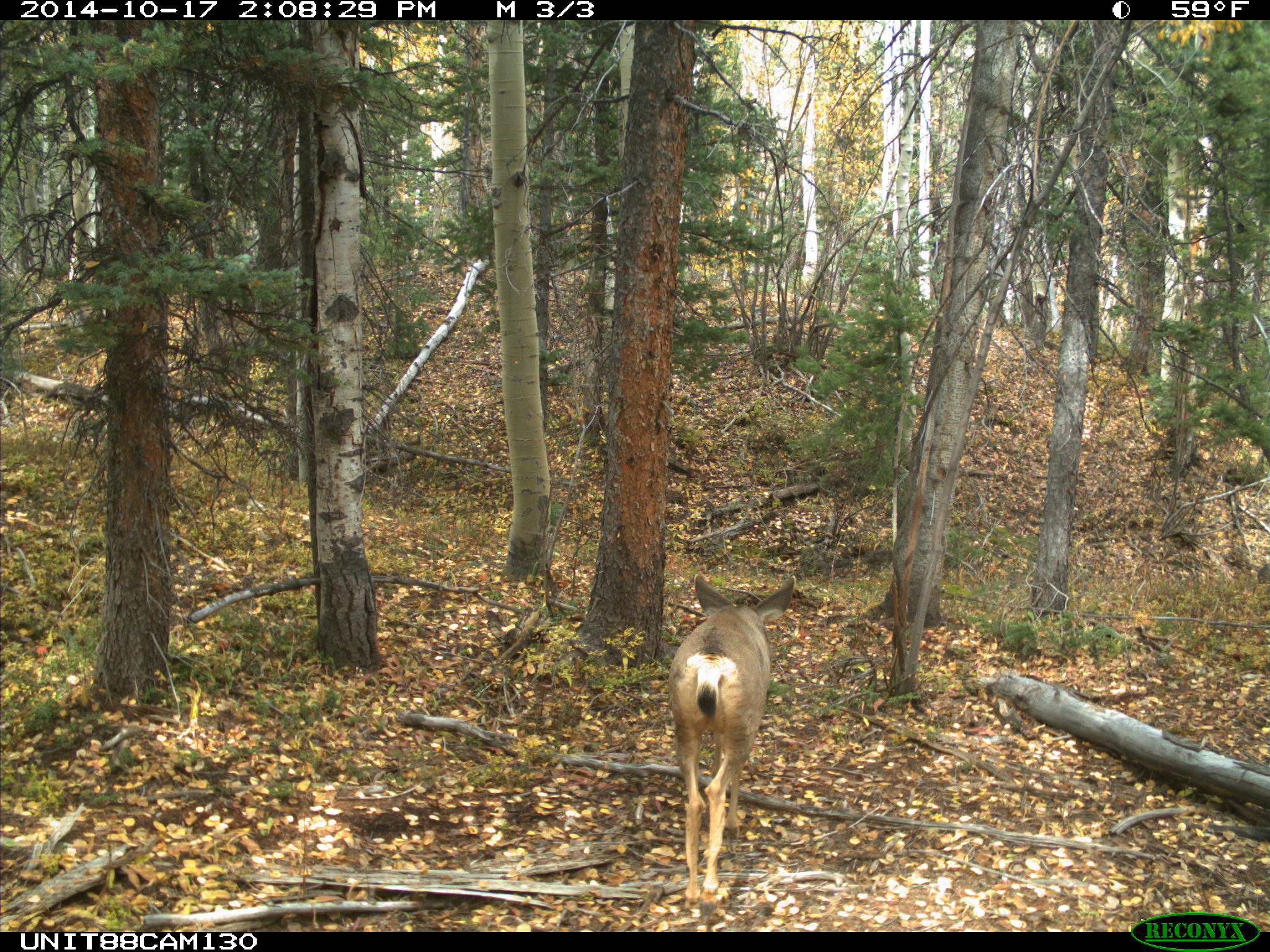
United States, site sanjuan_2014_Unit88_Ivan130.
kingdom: Animalia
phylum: Chordata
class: Mammalia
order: Artiodactyla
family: Cervidae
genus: Odocoileus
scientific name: Odocoileus hemionus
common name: mule deer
Odocoileus hemionus (mule deer).